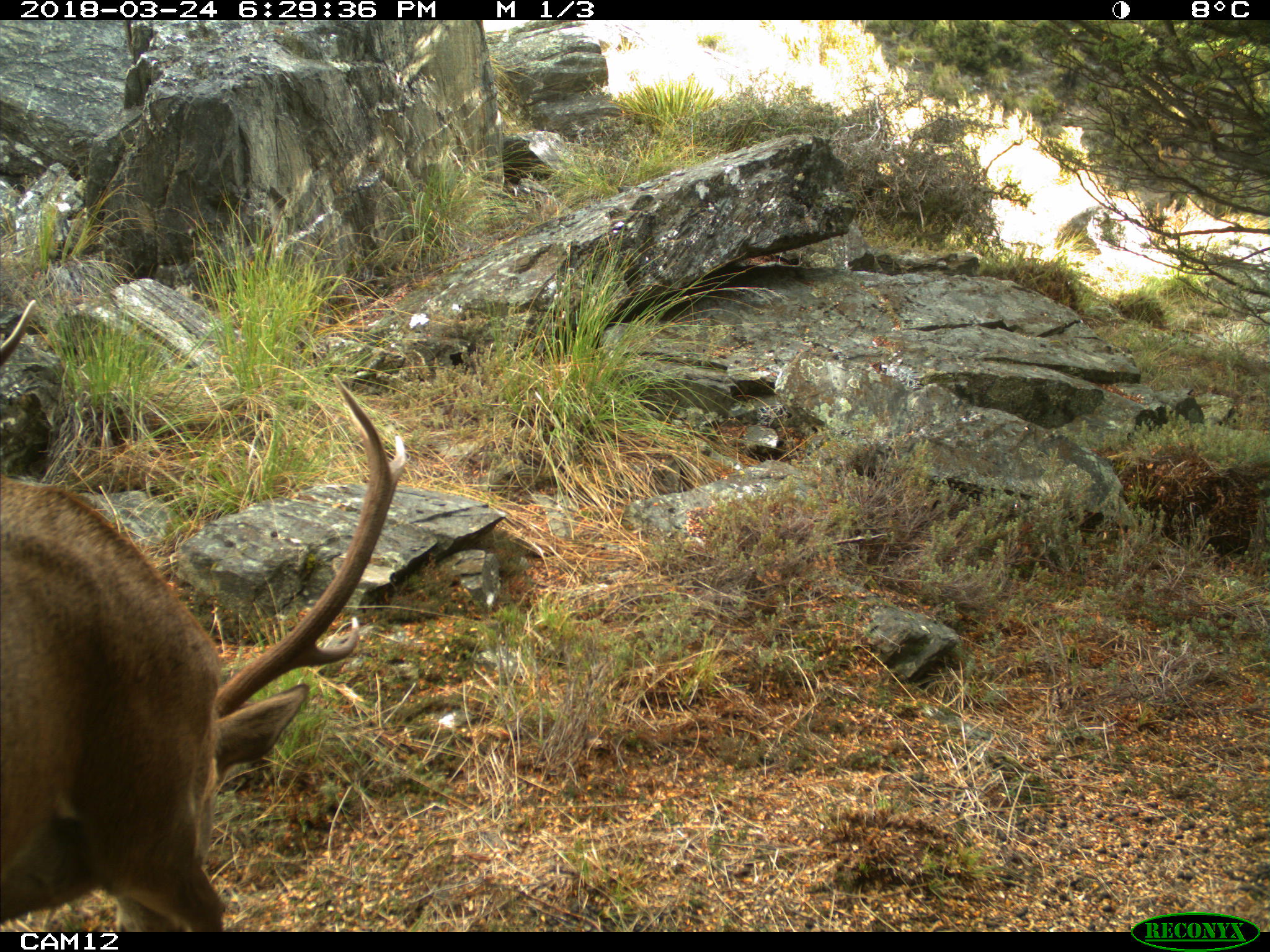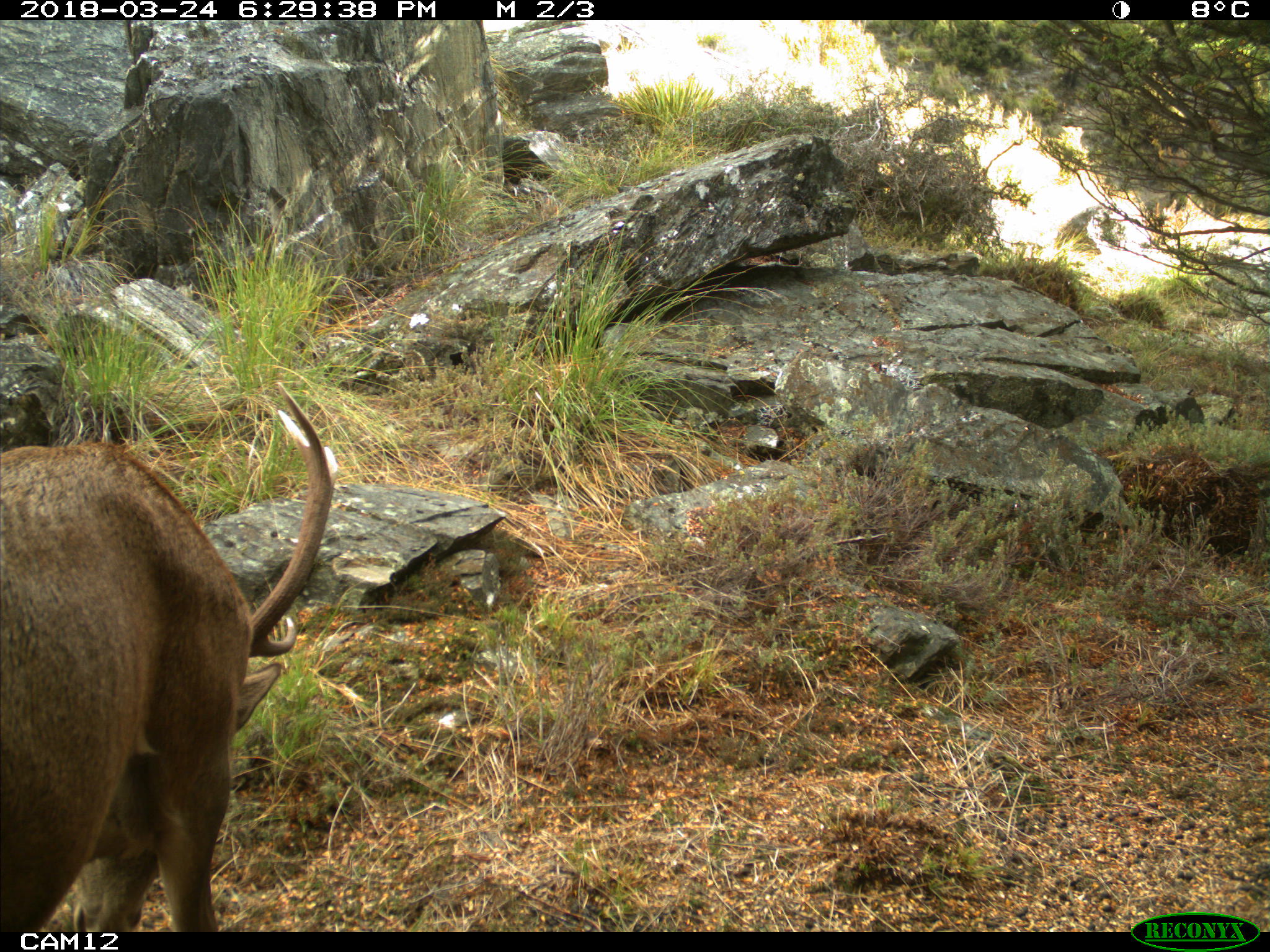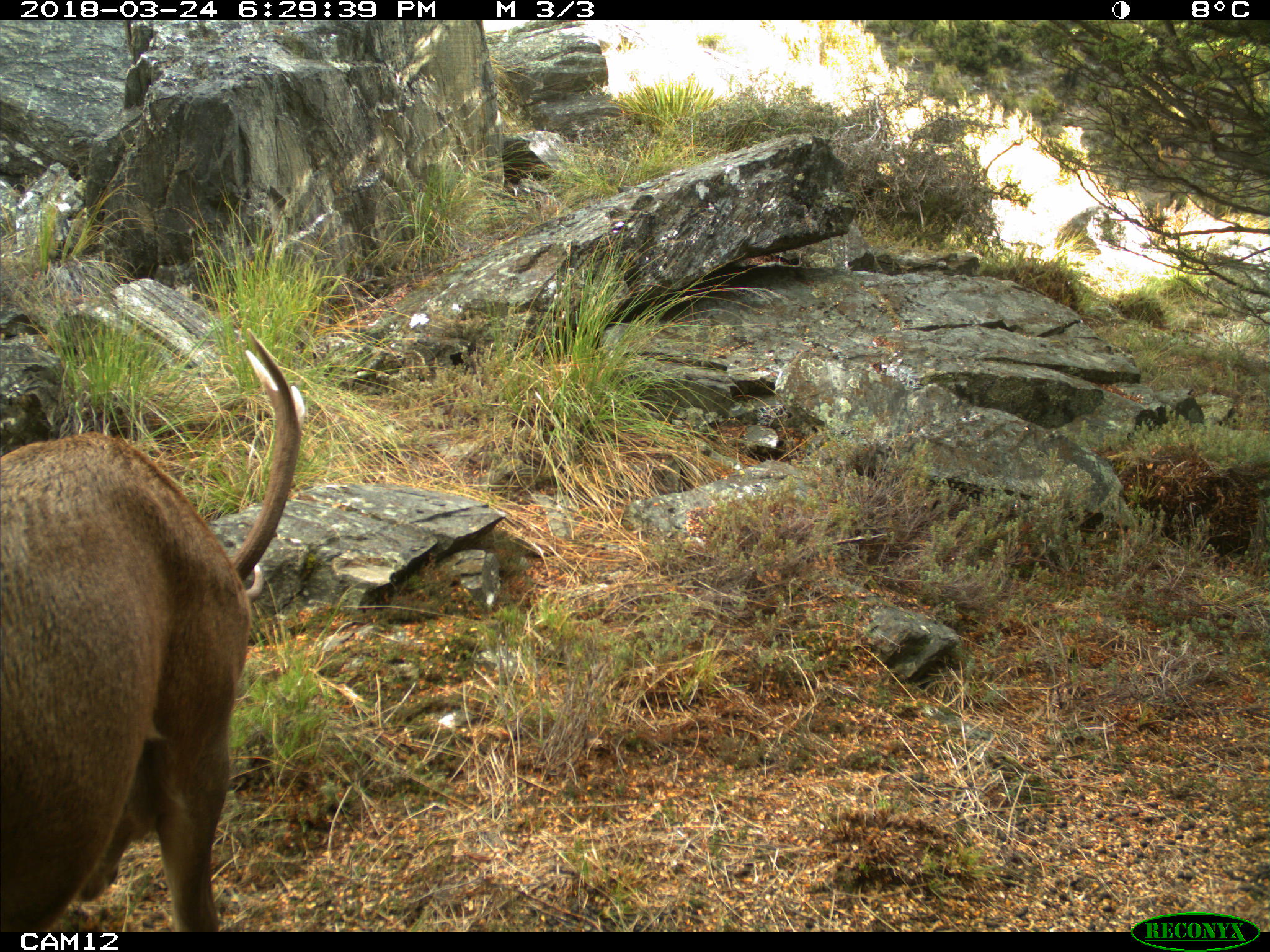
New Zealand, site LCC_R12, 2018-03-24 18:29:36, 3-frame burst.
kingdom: Animalia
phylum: Chordata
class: Mammalia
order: Artiodactyla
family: Cervidae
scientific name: Cervidae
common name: deer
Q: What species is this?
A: Deer (Cervidae).